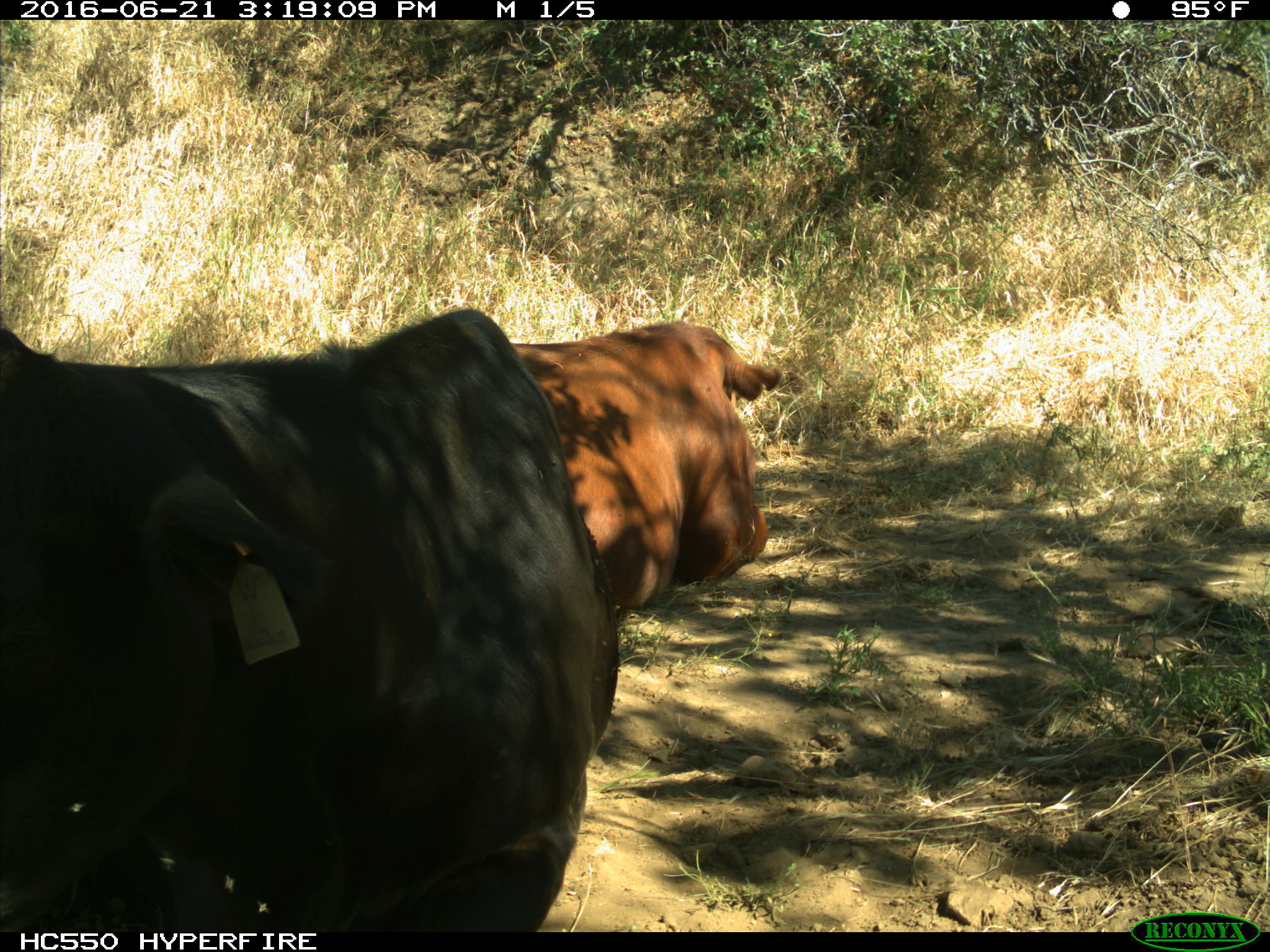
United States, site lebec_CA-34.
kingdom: Animalia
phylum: Chordata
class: Mammalia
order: Artiodactyla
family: Bovidae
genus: Bos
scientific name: Bos taurus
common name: domestic cow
Bos taurus (domestic cow).